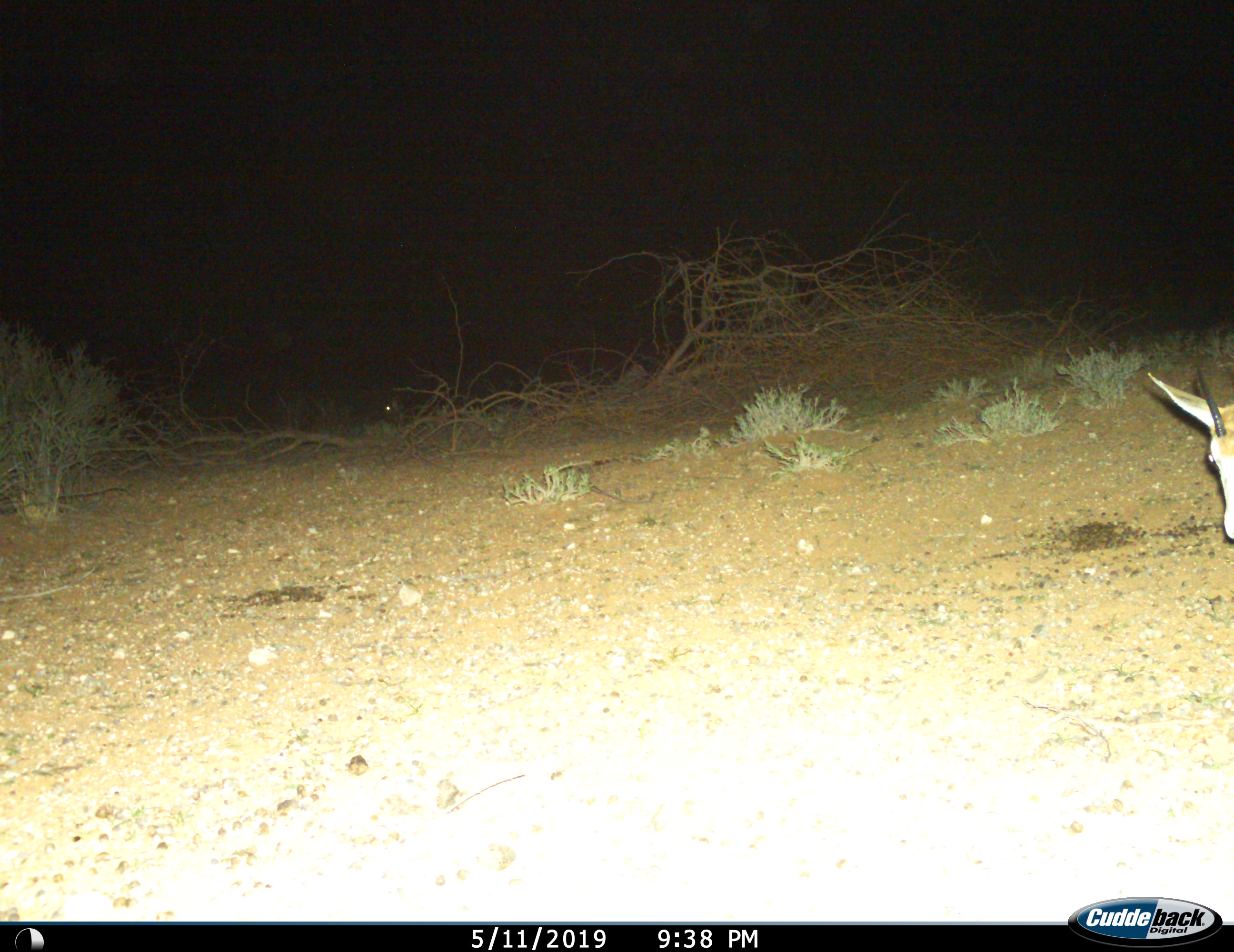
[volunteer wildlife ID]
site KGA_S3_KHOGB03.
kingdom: Animalia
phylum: Chordata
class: Mammalia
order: Artiodactyla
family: Bovidae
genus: Antidorcas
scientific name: Antidorcas marsupialis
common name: springbok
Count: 1.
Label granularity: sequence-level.